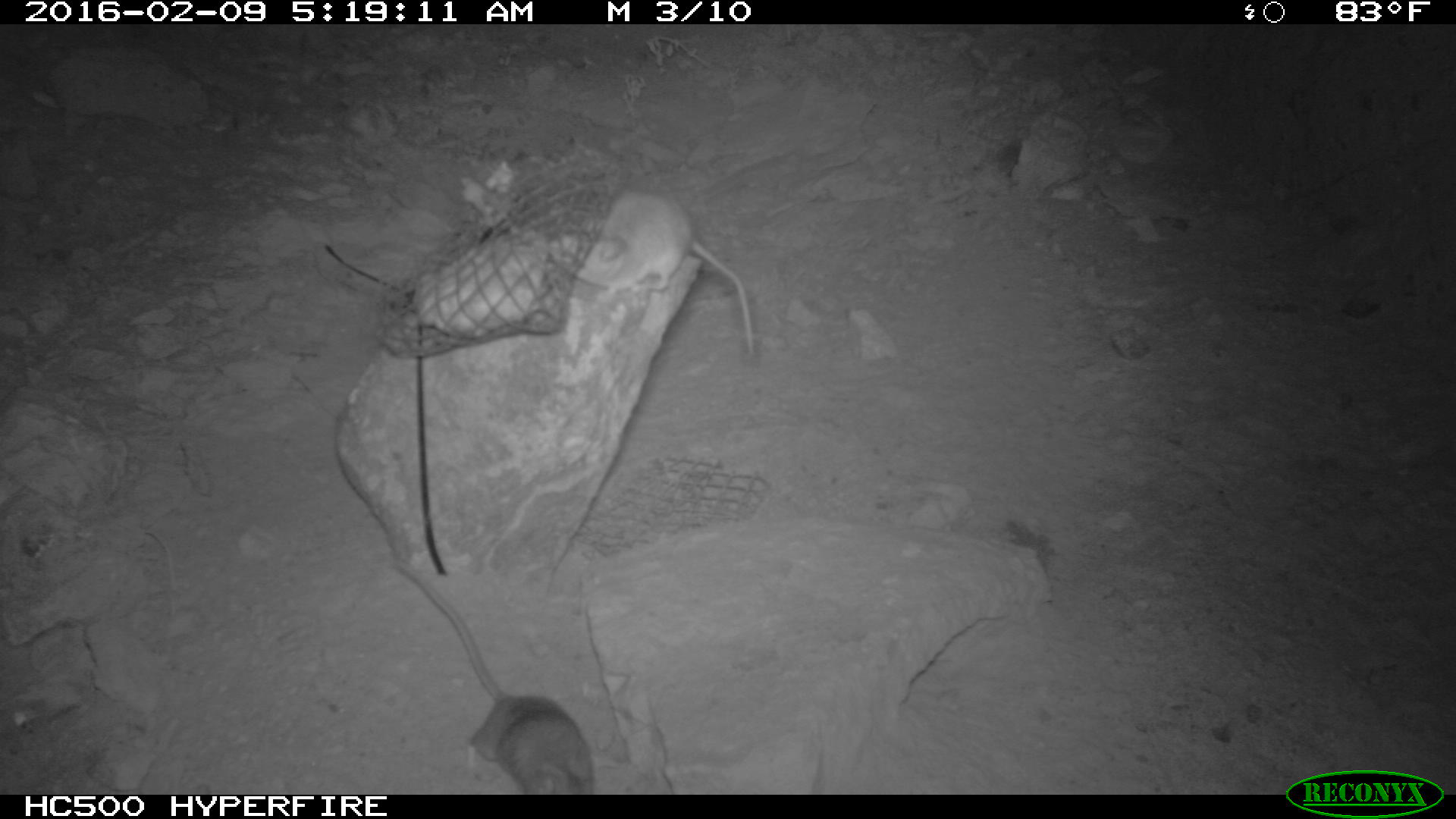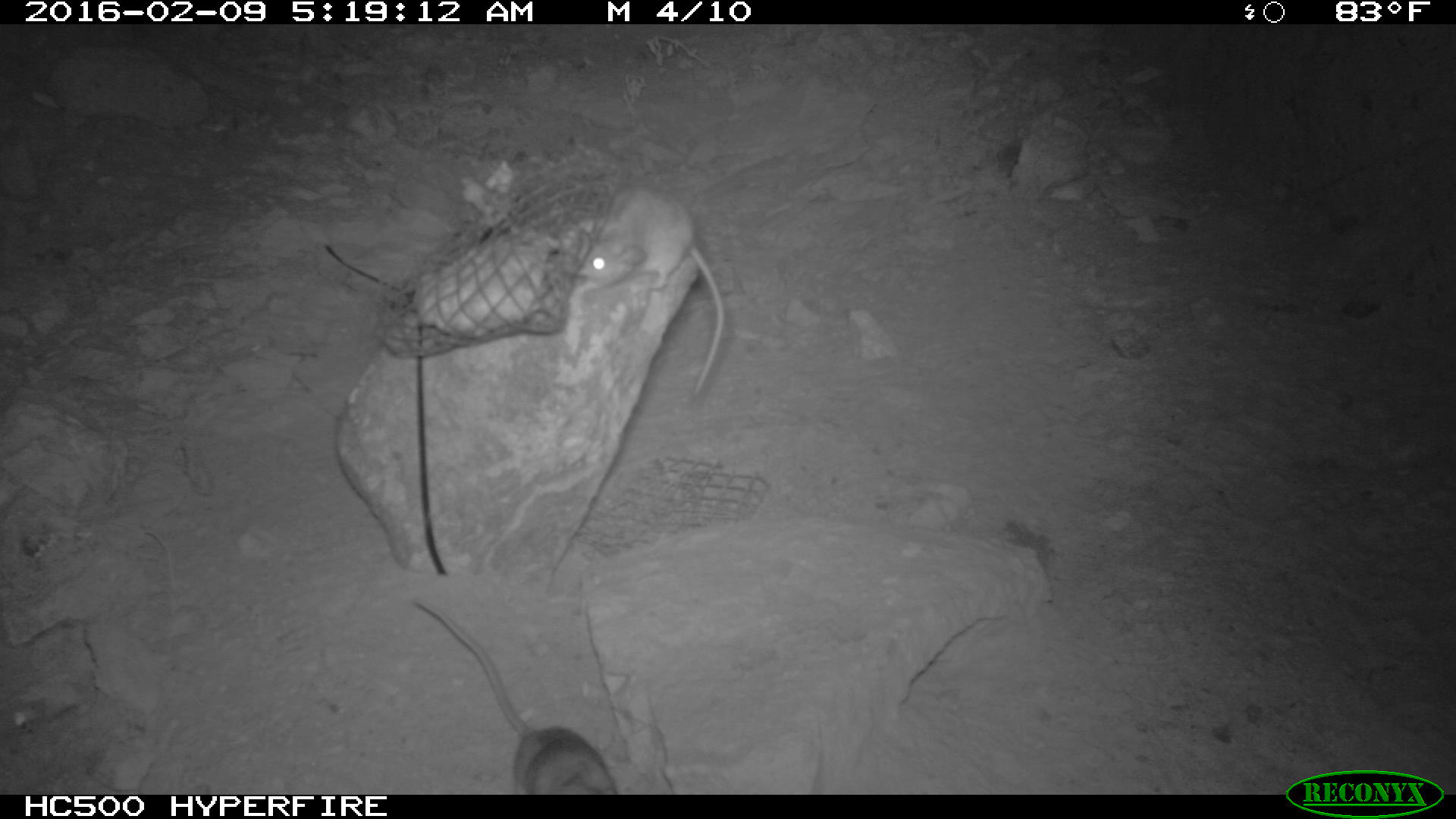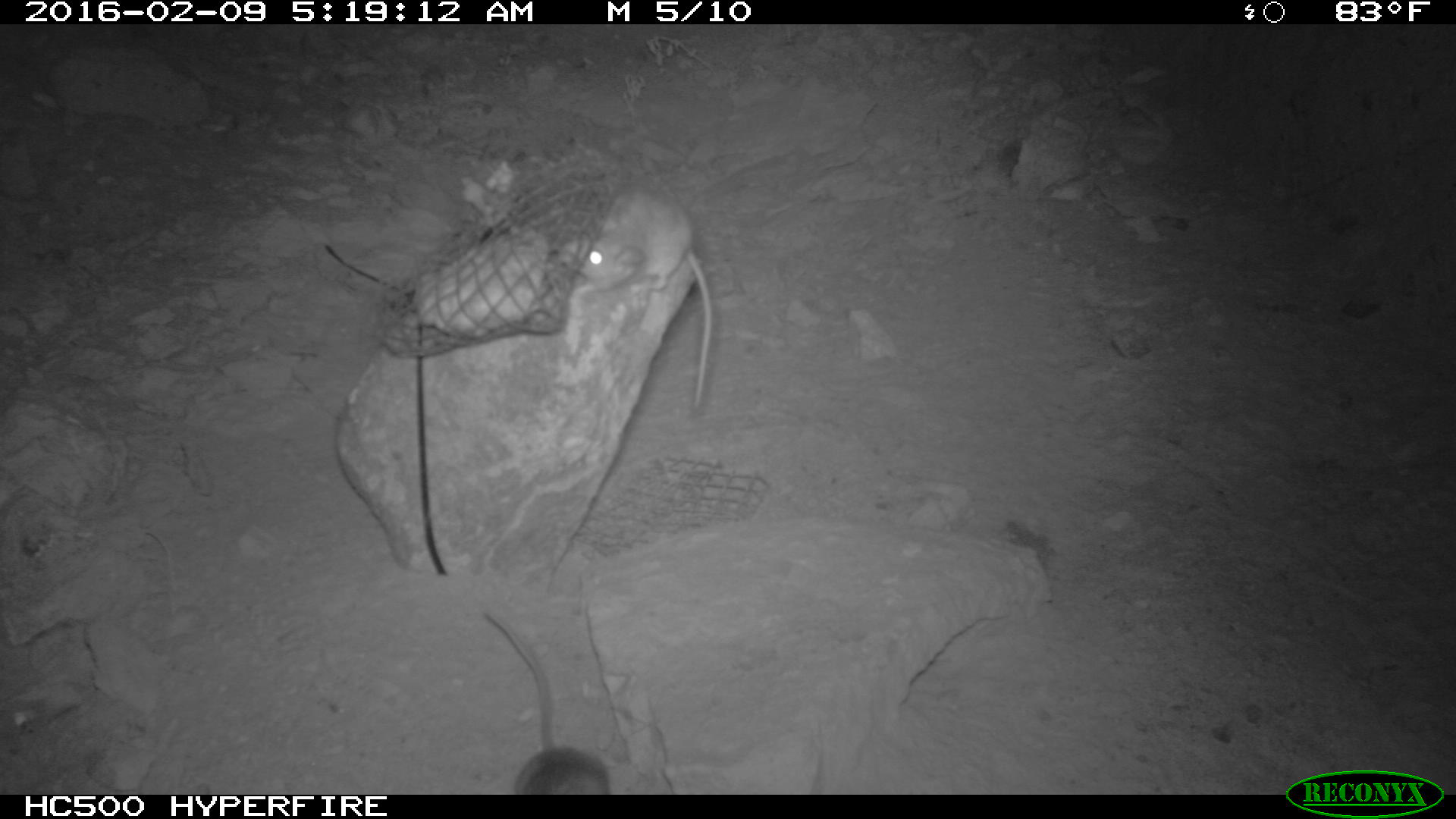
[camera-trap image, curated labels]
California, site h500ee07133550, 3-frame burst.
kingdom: Animalia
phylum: Chordata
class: Mammalia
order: Rodentia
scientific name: Rodentia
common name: rodent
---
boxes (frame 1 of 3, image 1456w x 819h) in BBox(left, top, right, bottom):
rodent: BBox(389, 555, 593, 792); BBox(579, 180, 754, 361)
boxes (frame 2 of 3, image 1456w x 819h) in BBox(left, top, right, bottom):
rodent: BBox(413, 600, 618, 793); BBox(576, 181, 724, 395)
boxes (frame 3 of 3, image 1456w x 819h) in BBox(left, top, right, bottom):
rodent: BBox(557, 187, 714, 407); BBox(481, 612, 610, 791)